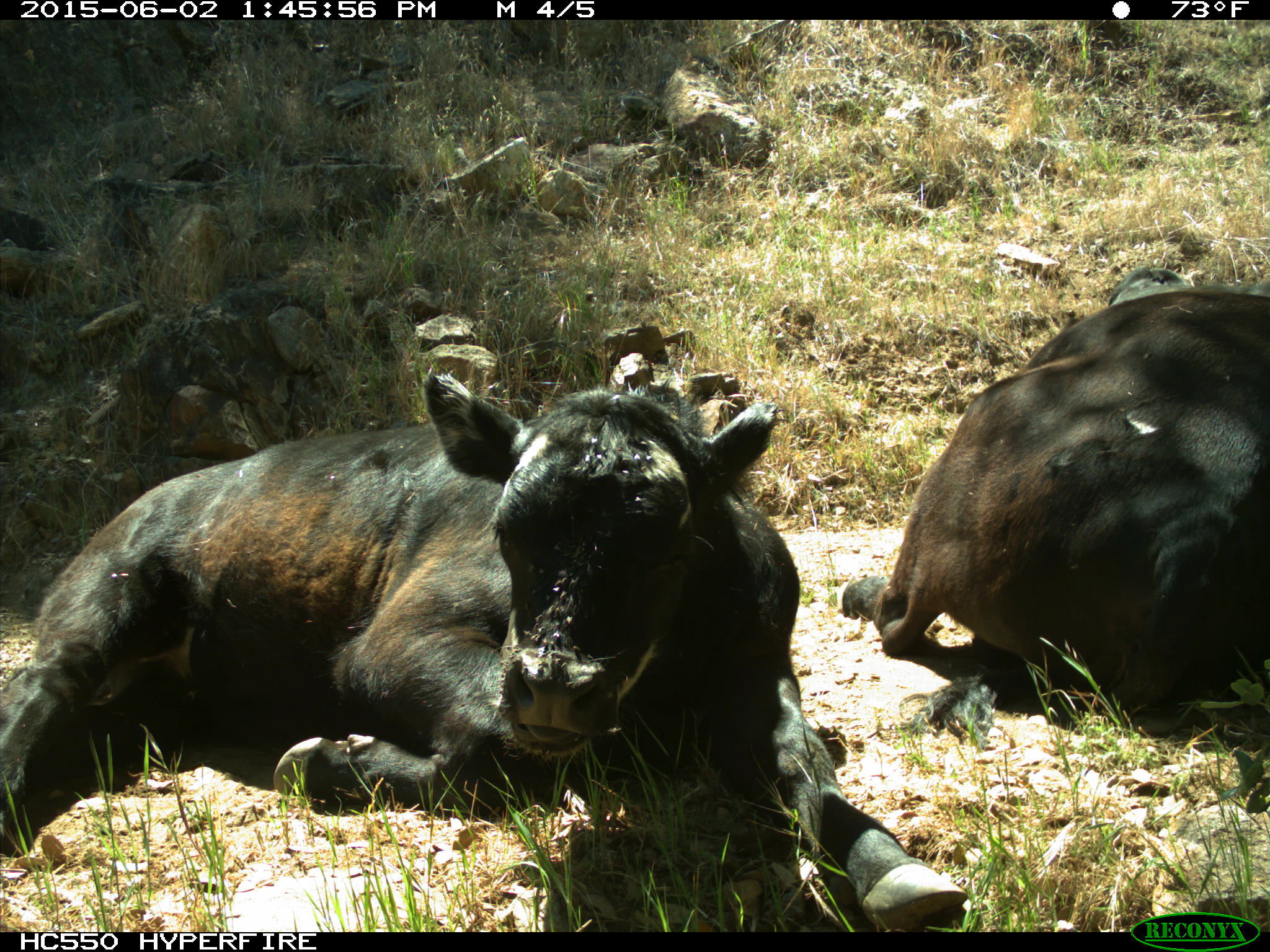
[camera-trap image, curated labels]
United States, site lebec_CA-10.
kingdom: Animalia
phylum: Chordata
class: Mammalia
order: Artiodactyla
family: Bovidae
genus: Bos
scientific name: Bos taurus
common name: domestic cow